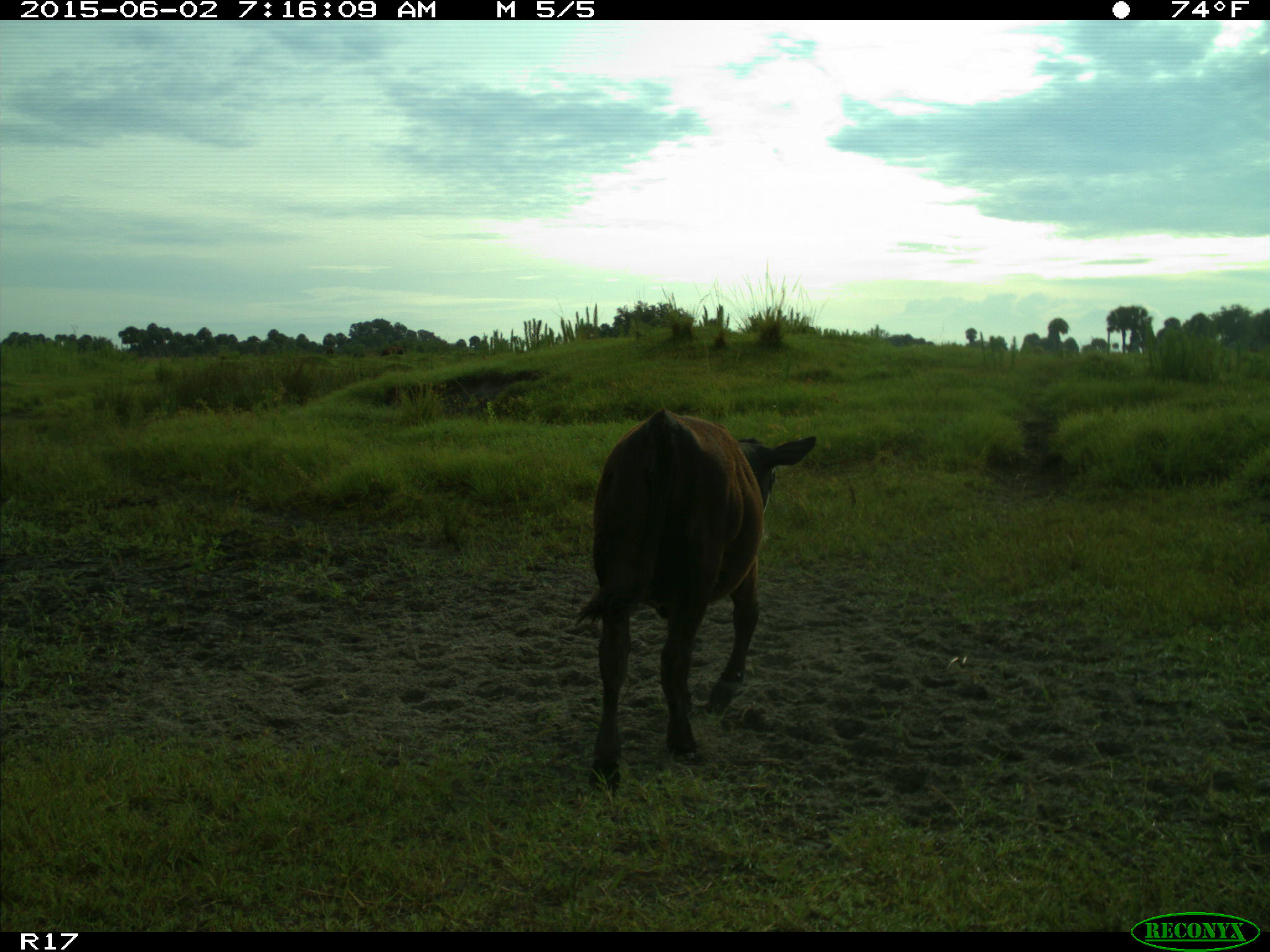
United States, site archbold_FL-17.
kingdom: Animalia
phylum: Chordata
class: Mammalia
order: Artiodactyla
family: Bovidae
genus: Bos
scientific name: Bos taurus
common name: domestic cow